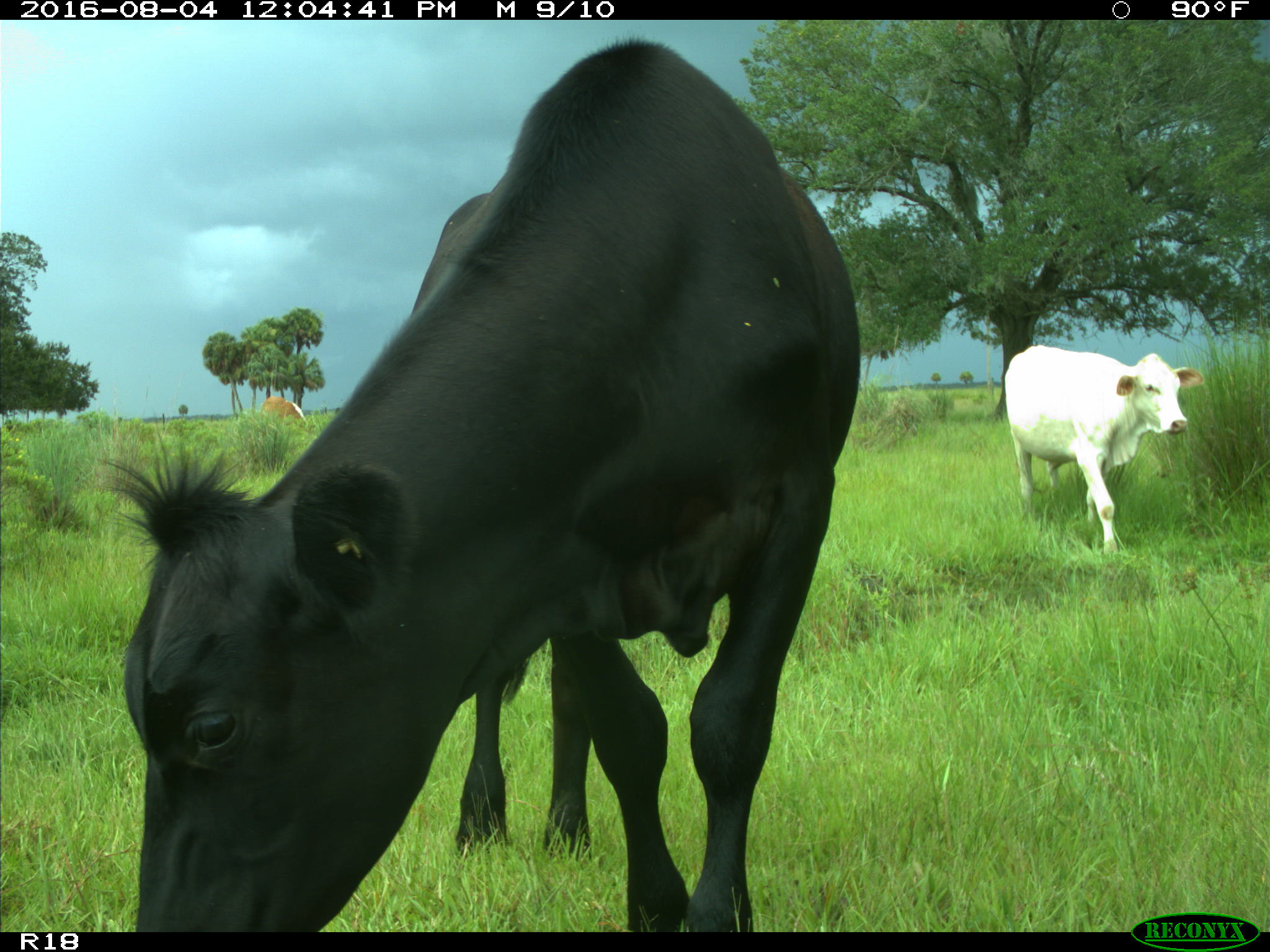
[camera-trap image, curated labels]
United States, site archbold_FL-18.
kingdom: Animalia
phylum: Chordata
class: Mammalia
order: Artiodactyla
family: Bovidae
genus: Bos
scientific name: Bos taurus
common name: domestic cow